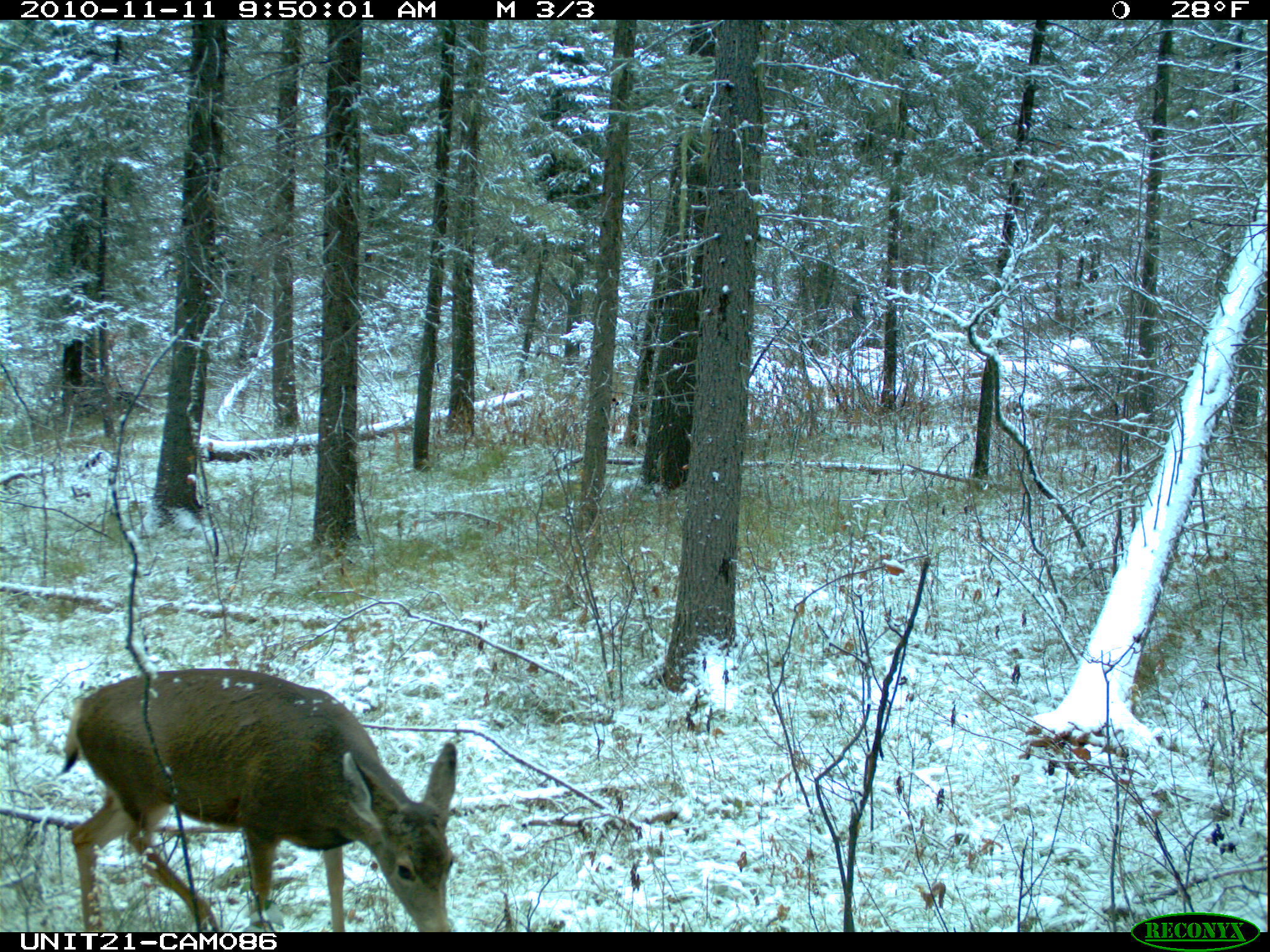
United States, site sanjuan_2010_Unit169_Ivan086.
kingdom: Animalia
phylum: Chordata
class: Mammalia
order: Artiodactyla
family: Cervidae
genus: Odocoileus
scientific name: Odocoileus hemionus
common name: mule deer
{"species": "Odocoileus hemionus (mule deer)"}